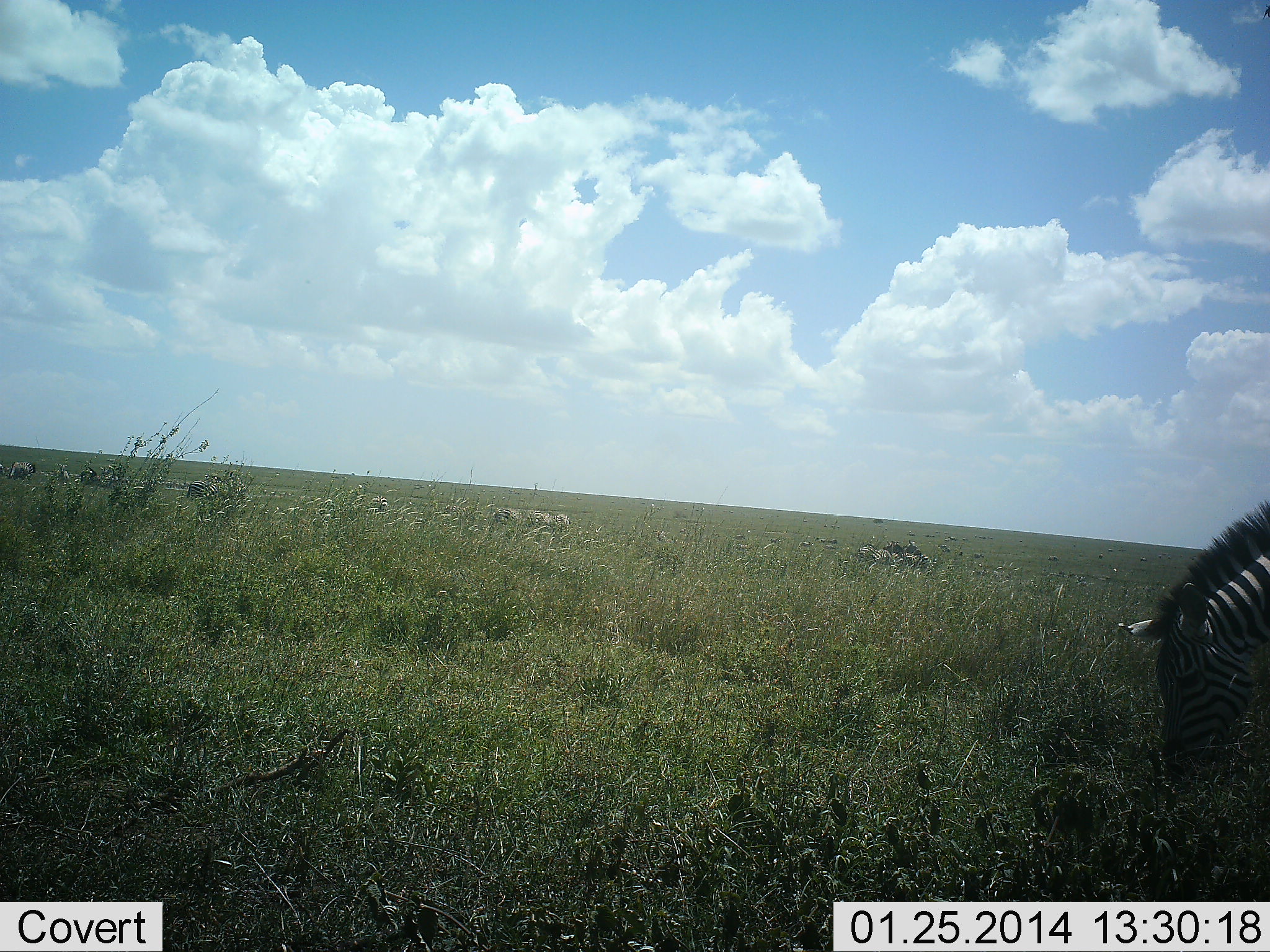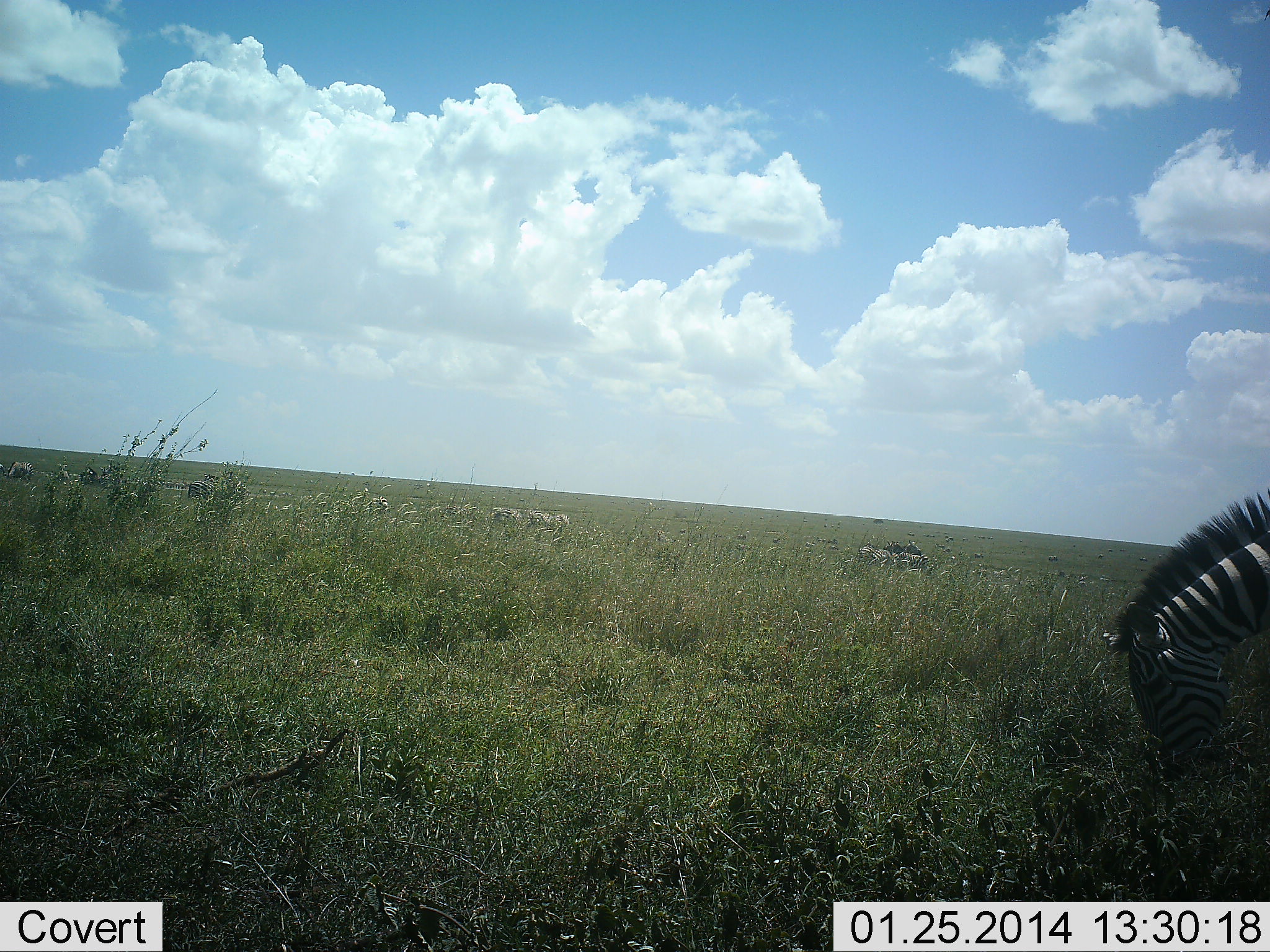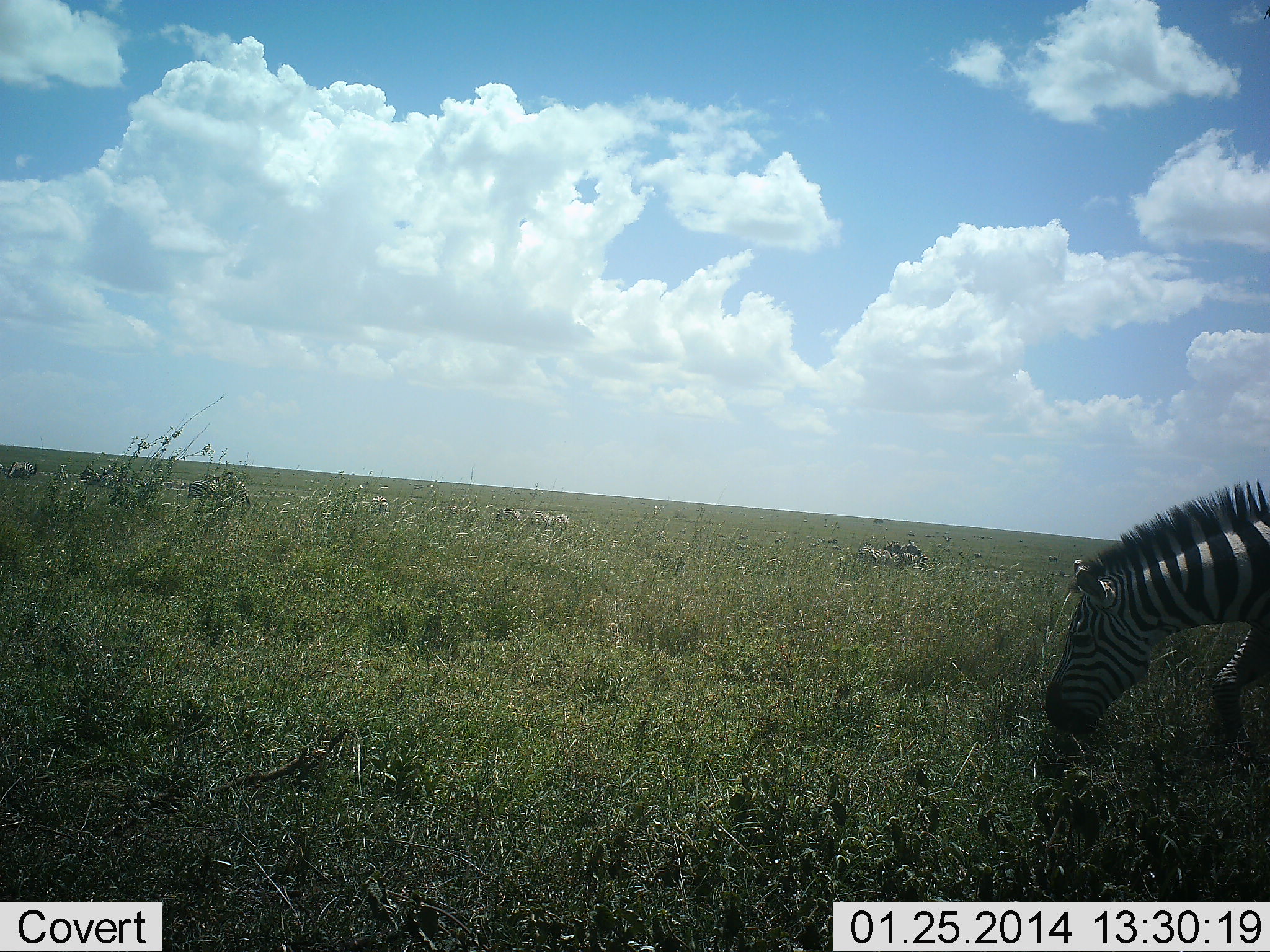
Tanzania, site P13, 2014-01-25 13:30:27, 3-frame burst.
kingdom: Animalia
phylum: Chordata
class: Mammalia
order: Perissodactyla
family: Equidae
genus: Equus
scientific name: Equus quagga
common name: plains zebra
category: zebra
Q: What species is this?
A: Zebra (plains zebra) (Equus quagga).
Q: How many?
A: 1.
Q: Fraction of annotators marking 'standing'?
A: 10%.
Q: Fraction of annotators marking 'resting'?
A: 0%.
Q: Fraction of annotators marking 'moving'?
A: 10%.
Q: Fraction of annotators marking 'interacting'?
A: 0%.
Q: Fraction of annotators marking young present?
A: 0%.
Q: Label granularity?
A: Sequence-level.